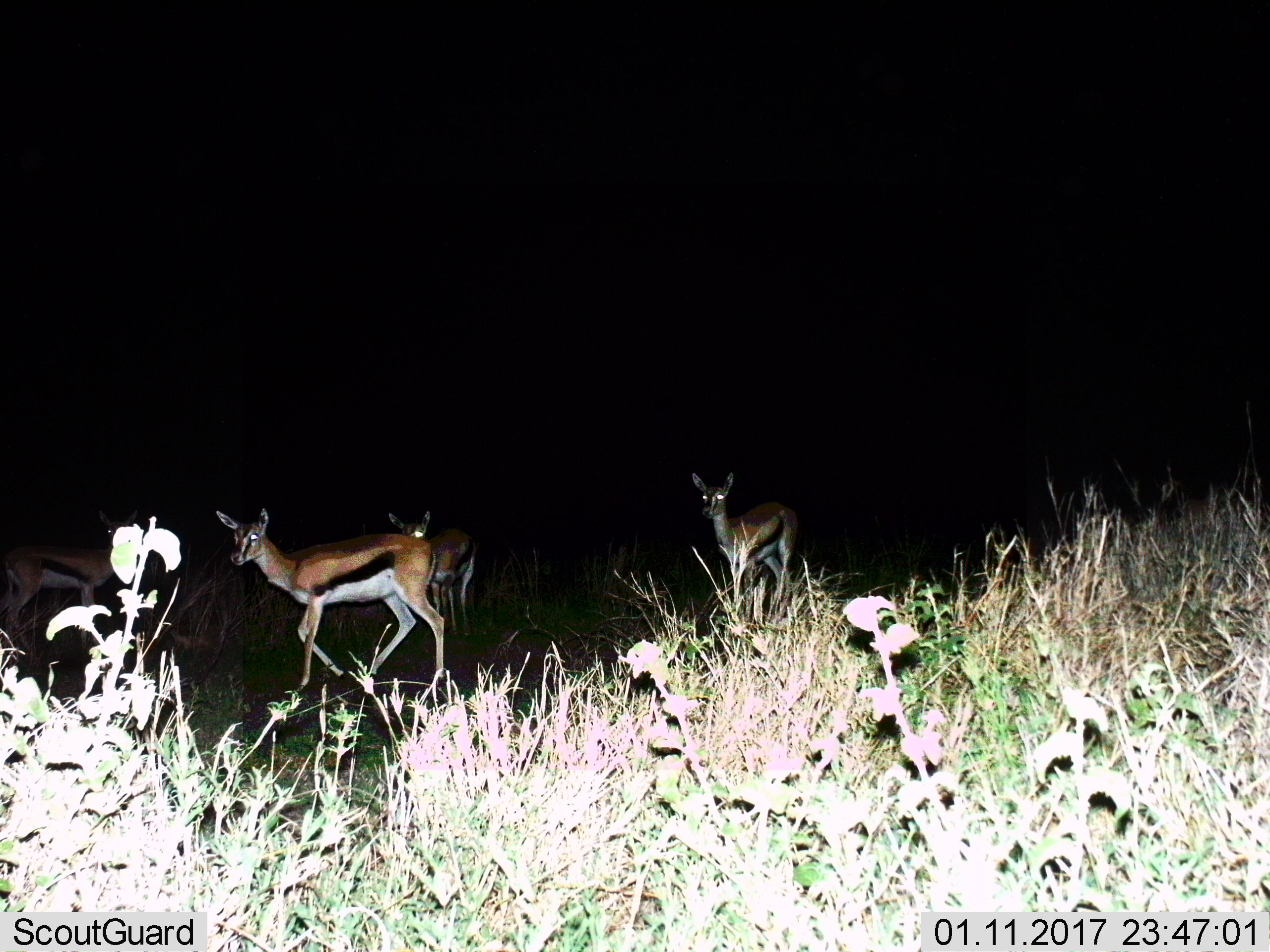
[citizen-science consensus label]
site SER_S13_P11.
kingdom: Animalia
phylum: Chordata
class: Mammalia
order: Artiodactyla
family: Bovidae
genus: Eudorcas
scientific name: Eudorcas thomsonii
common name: thomson's gazelle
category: gazellethomsons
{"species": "gazellethomsons (thomson's gazelle) (Eudorcas thomsonii)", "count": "4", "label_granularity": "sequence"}